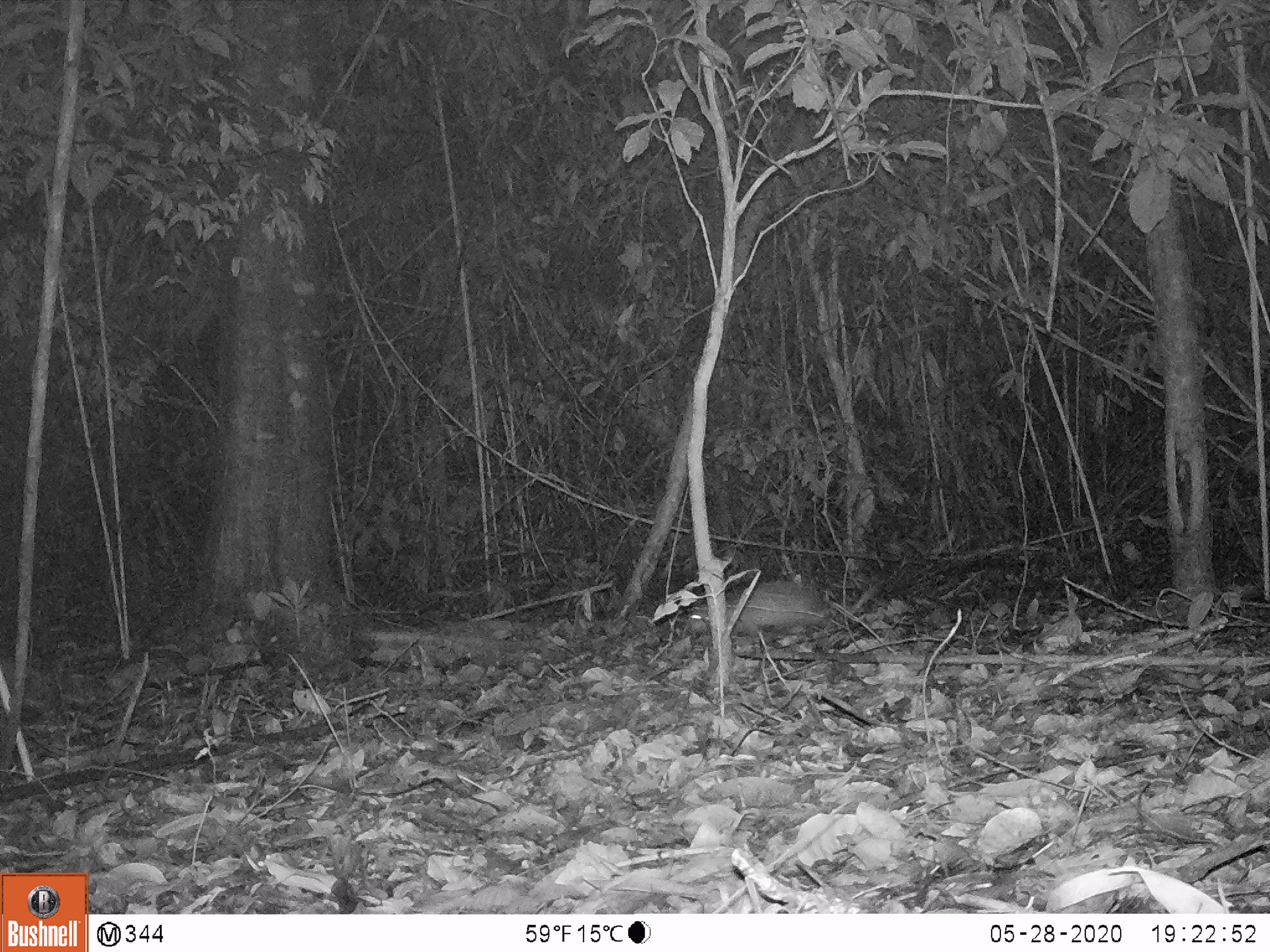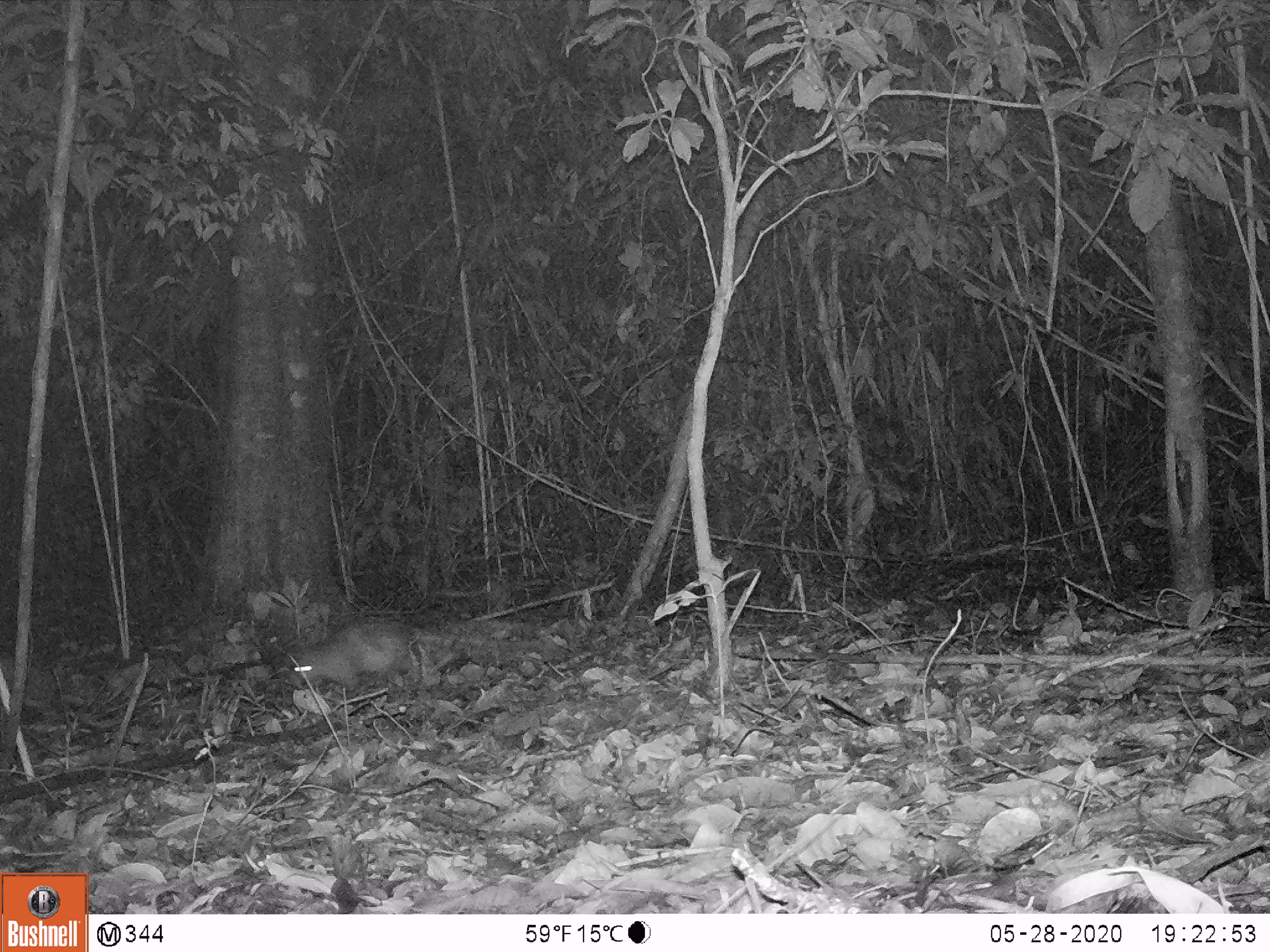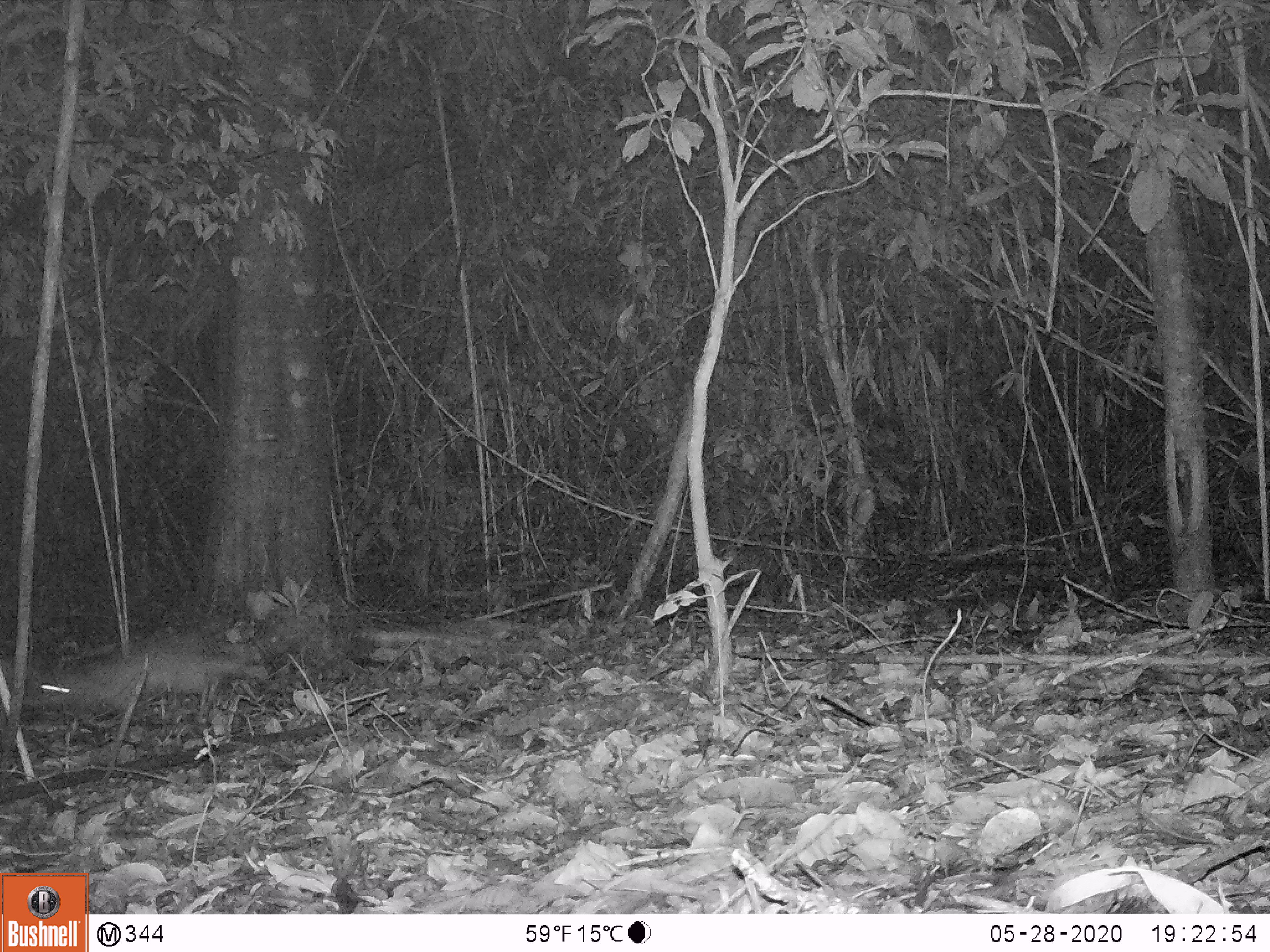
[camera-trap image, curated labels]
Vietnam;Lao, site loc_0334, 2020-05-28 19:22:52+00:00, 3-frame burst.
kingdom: Animalia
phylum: Chordata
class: Mammalia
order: Rodentia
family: Hystricidae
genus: Atherurus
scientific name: Atherurus macrourus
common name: asiatic brush-tailed porcupine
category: asiatic brush tailed porcupine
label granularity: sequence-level